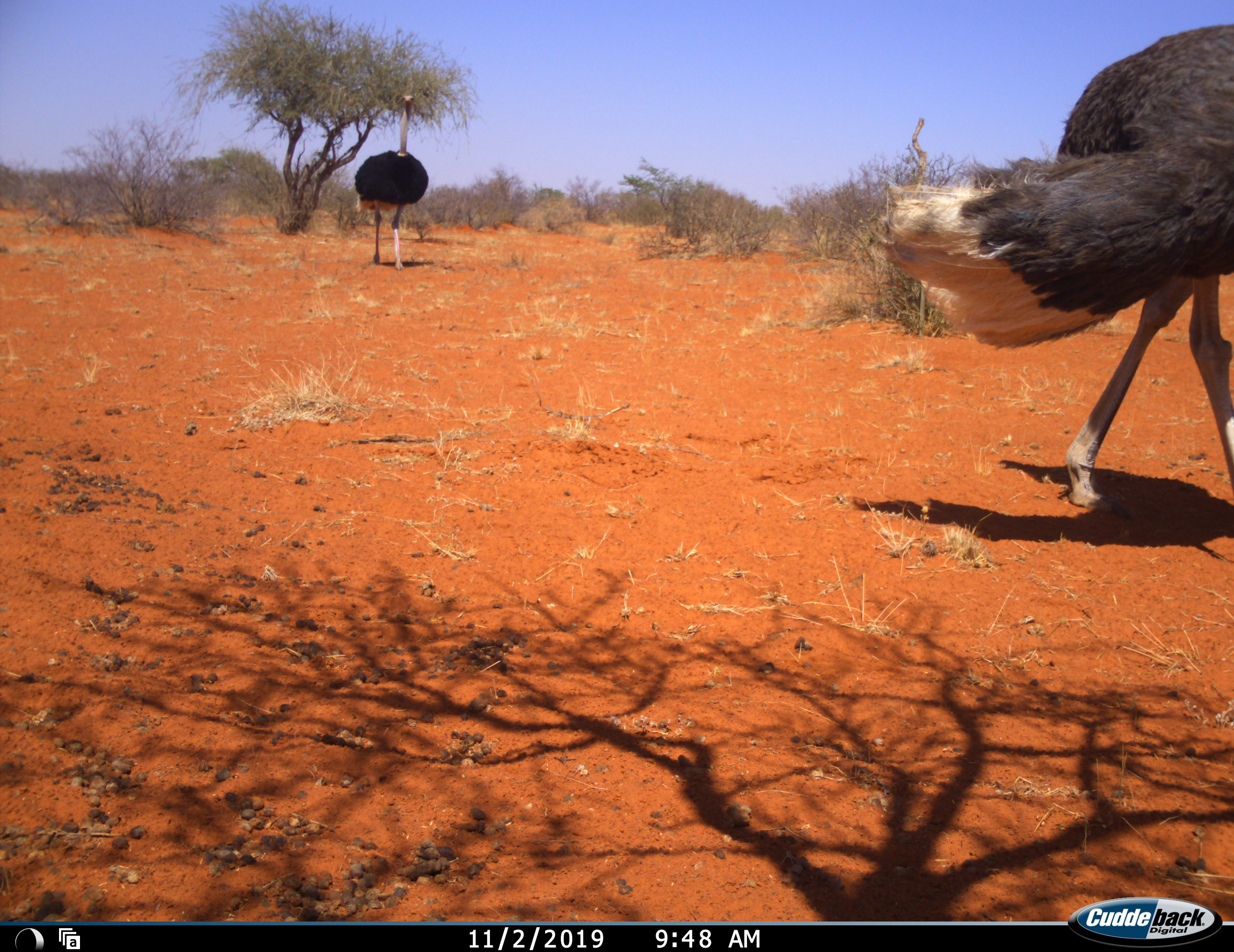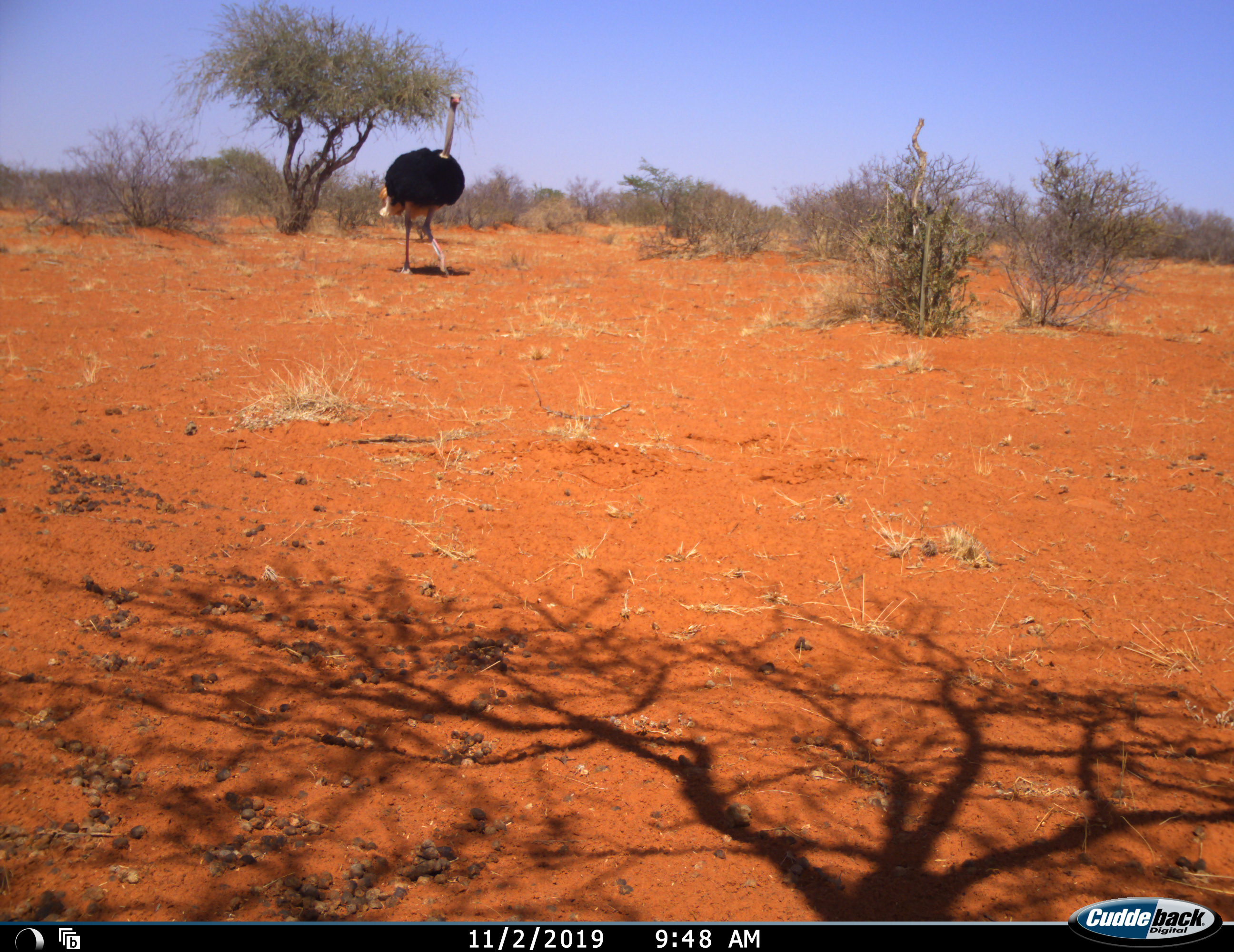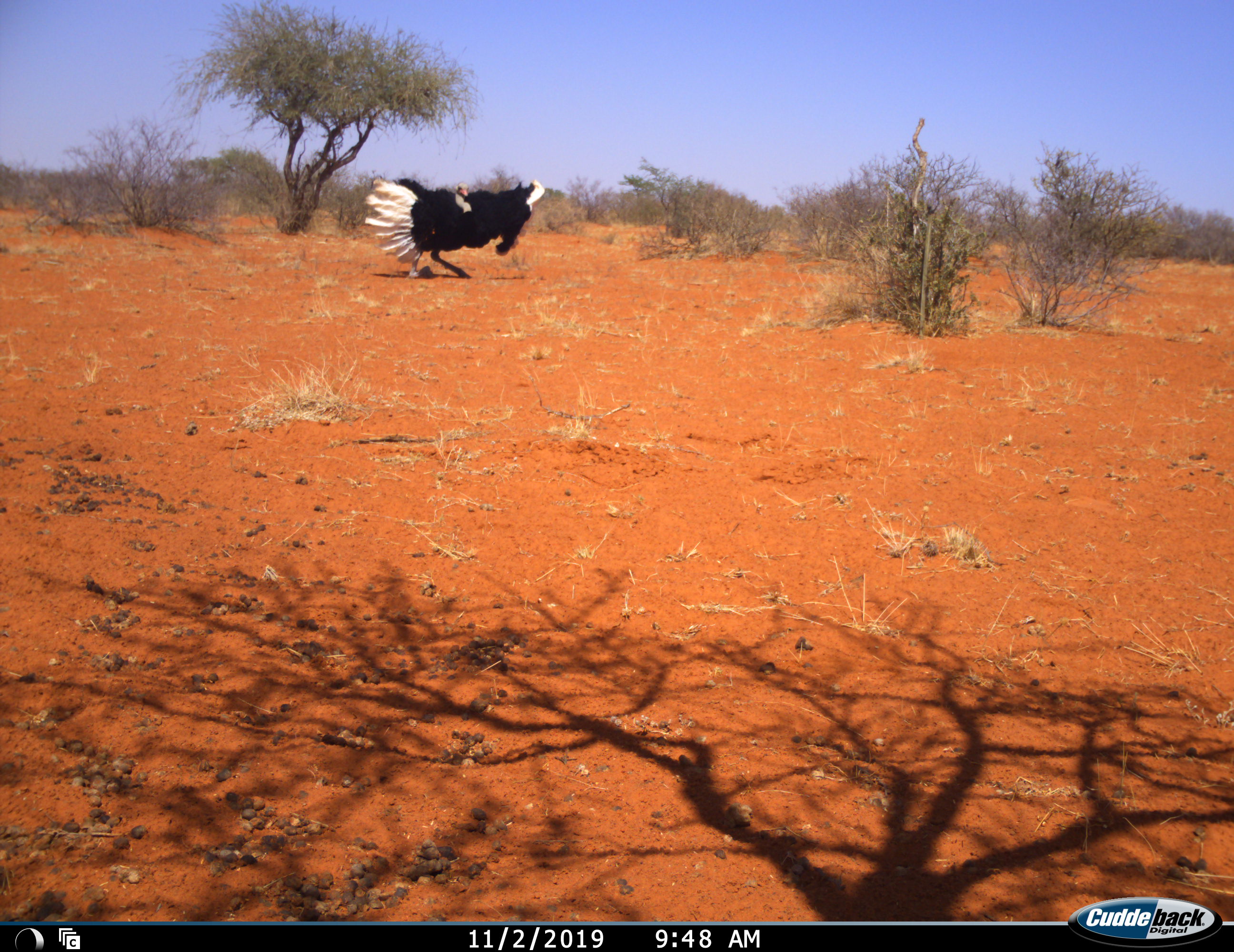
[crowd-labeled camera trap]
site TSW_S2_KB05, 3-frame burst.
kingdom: Animalia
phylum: Chordata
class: Aves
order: Struthioniformes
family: Struthionidae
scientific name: Struthionidae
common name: ostrich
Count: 2.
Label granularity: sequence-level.